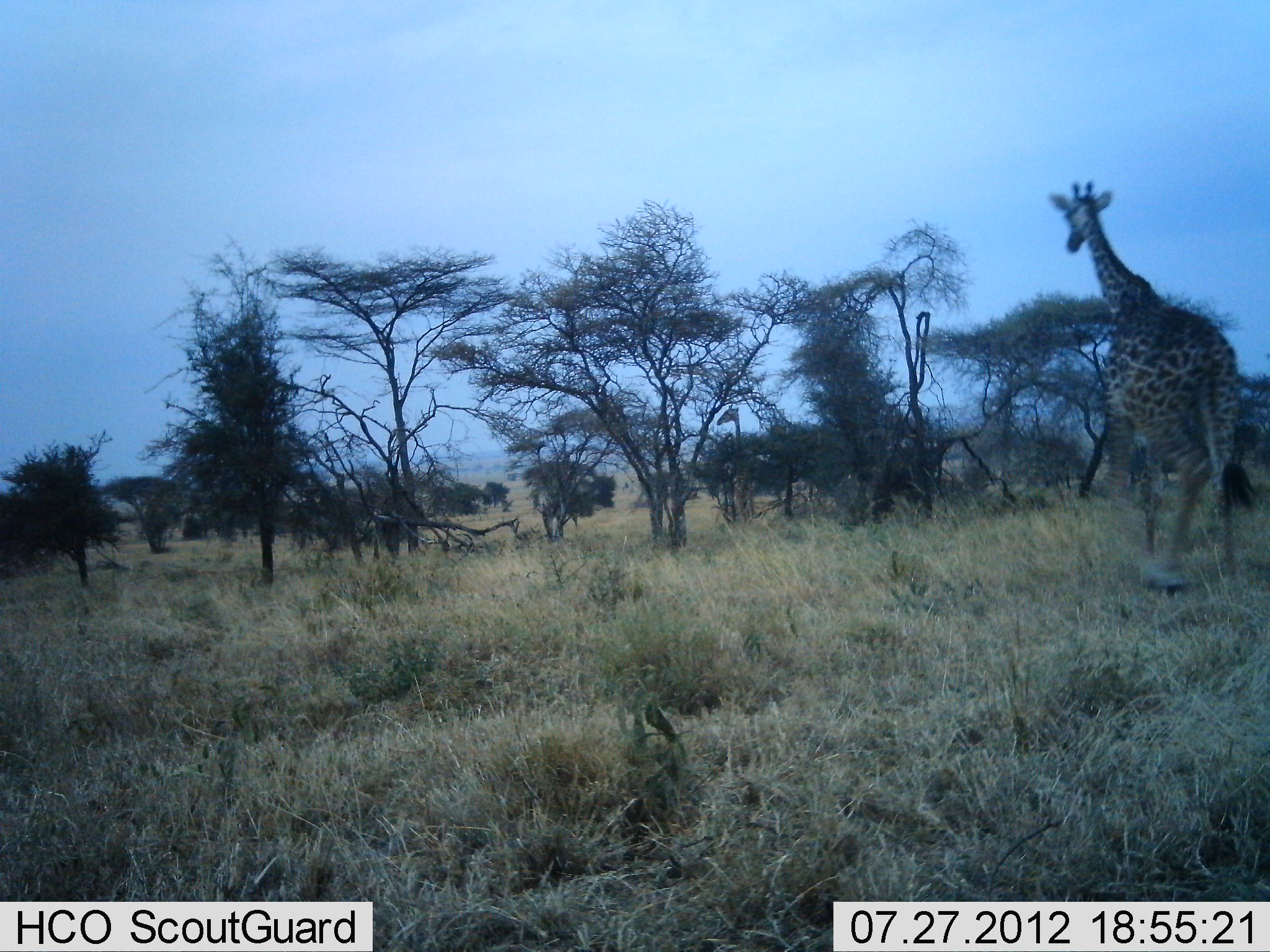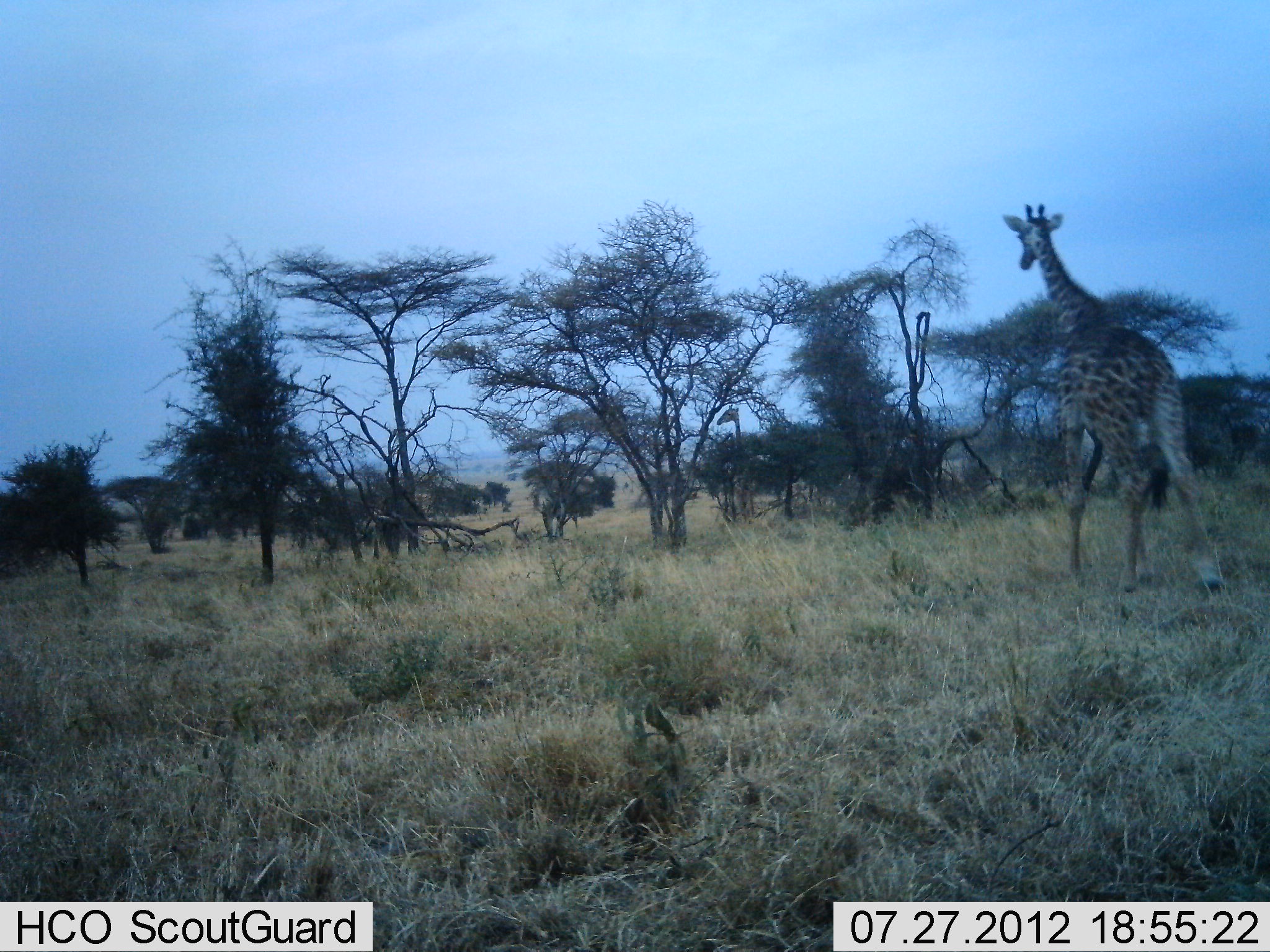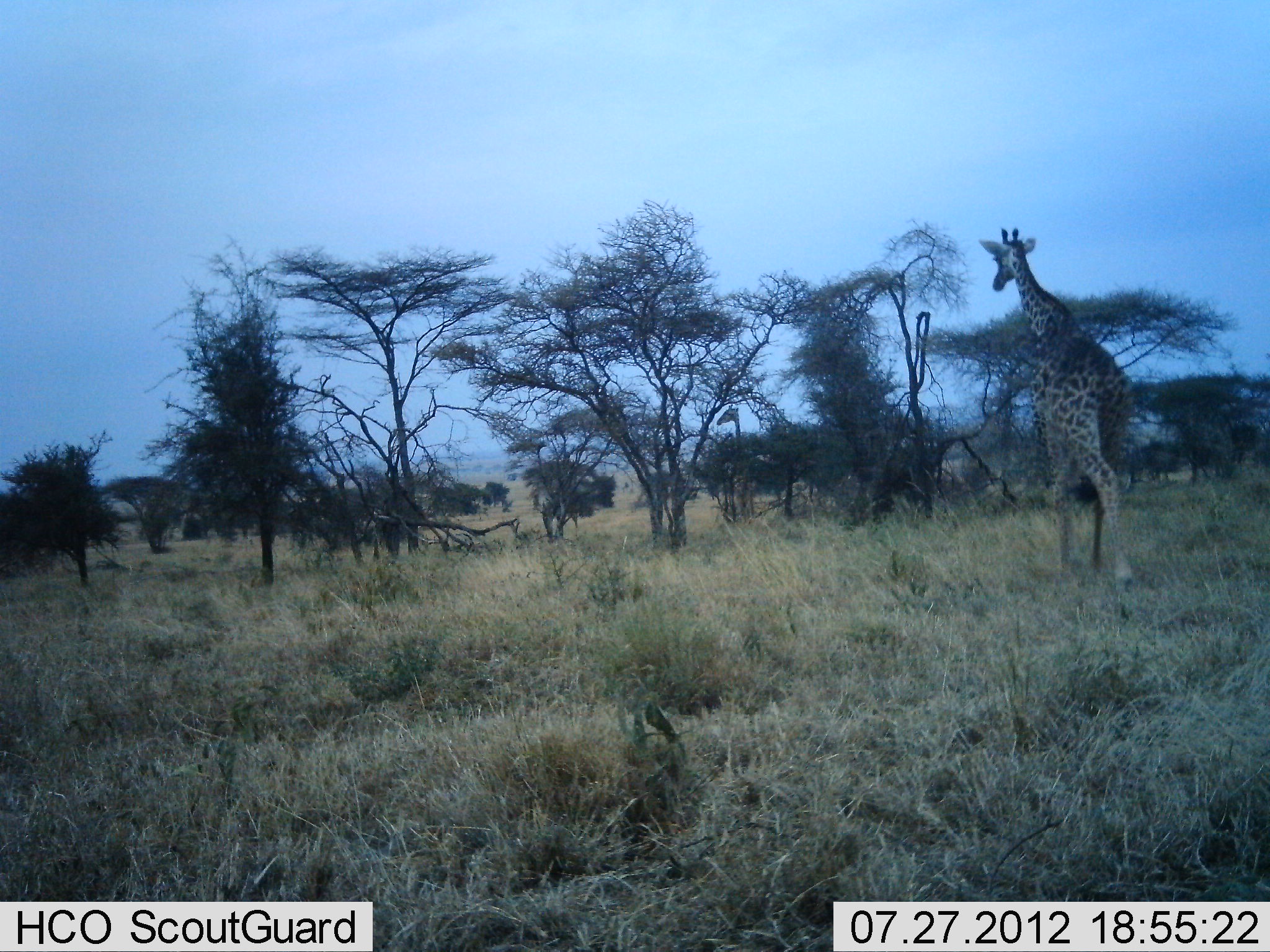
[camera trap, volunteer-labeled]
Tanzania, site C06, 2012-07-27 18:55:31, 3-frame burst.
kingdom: Animalia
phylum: Chordata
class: Mammalia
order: Artiodactyla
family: Giraffidae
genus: Giraffa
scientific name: Giraffa camelopardalis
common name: giraffe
Giraffe (Giraffa camelopardalis), count 1. Behavior (volunteer vote fractions): standing 10%, resting 0%, moving 100%, interacting 0%. Young present (vote fraction): 0%. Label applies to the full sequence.